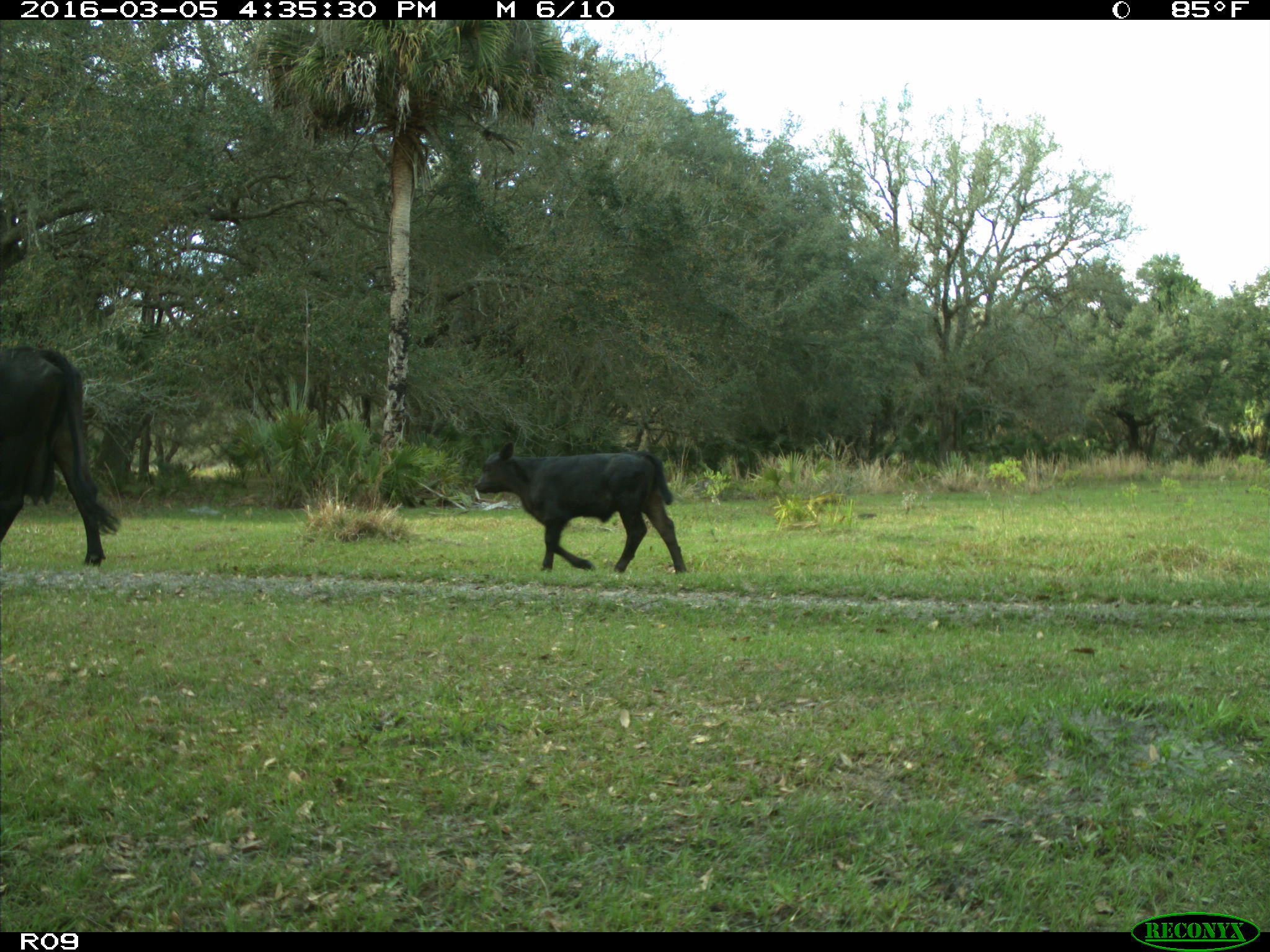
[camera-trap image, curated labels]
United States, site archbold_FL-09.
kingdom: Animalia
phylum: Chordata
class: Mammalia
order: Artiodactyla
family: Bovidae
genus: Bos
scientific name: Bos taurus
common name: domestic cow